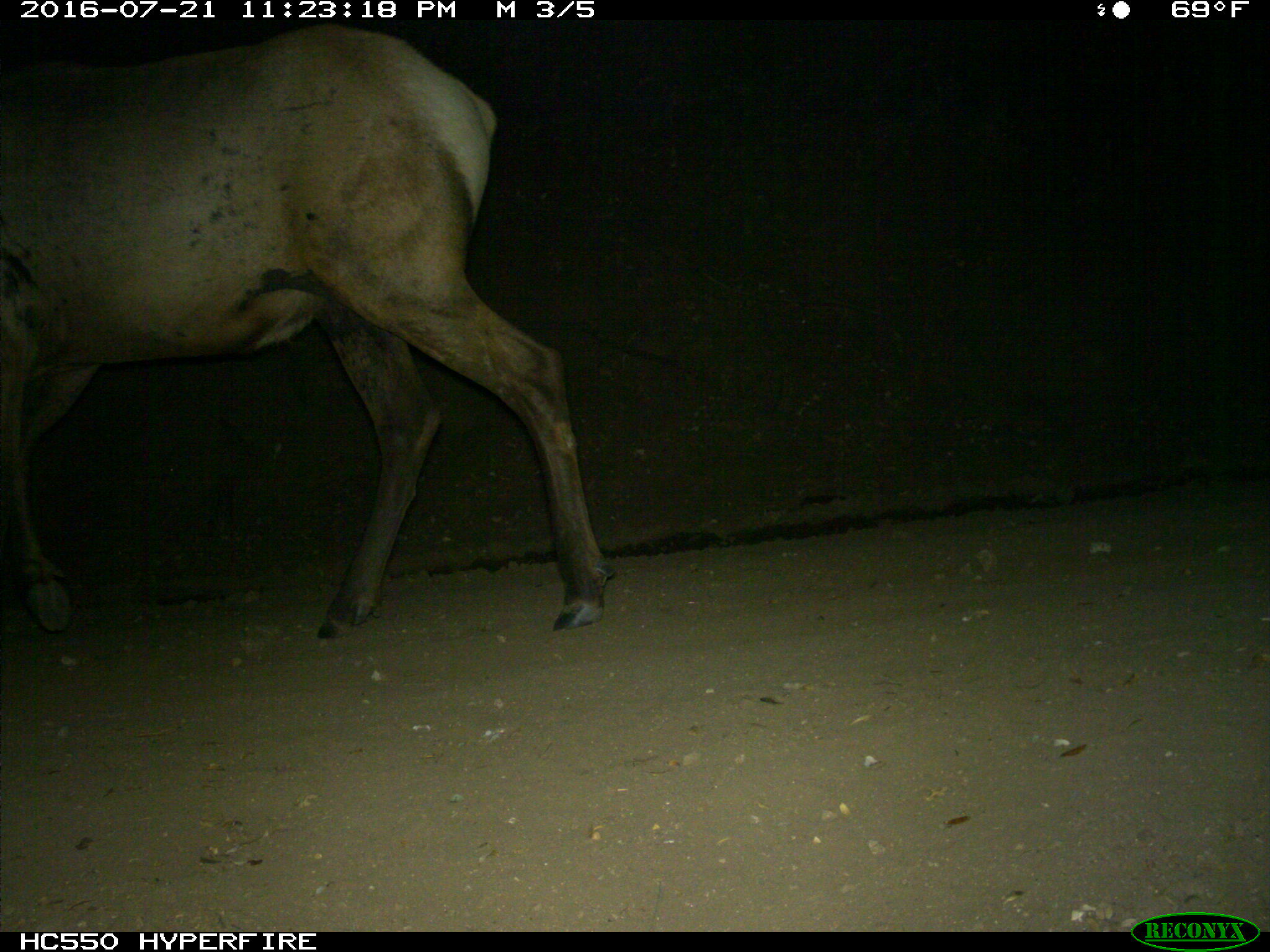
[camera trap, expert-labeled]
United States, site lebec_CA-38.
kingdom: Animalia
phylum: Chordata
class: Mammalia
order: Artiodactyla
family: Cervidae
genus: Cervus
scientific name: Cervus canadensis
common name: elk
Cervus canadensis (elk).